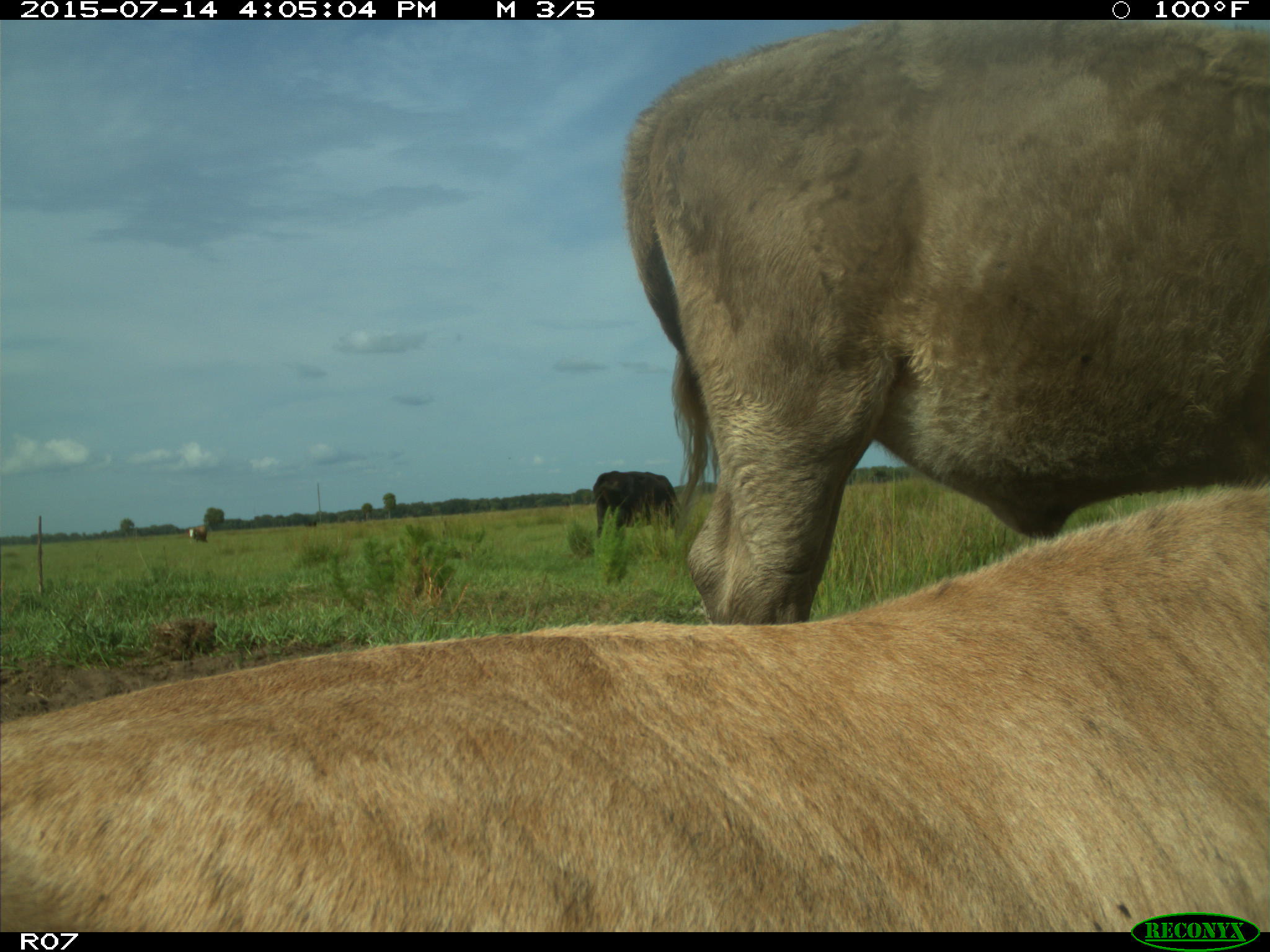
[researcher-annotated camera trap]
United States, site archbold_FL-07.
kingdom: Animalia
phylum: Chordata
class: Mammalia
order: Artiodactyla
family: Bovidae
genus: Bos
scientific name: Bos taurus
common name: domestic cow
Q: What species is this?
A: Bos taurus (domestic cow).